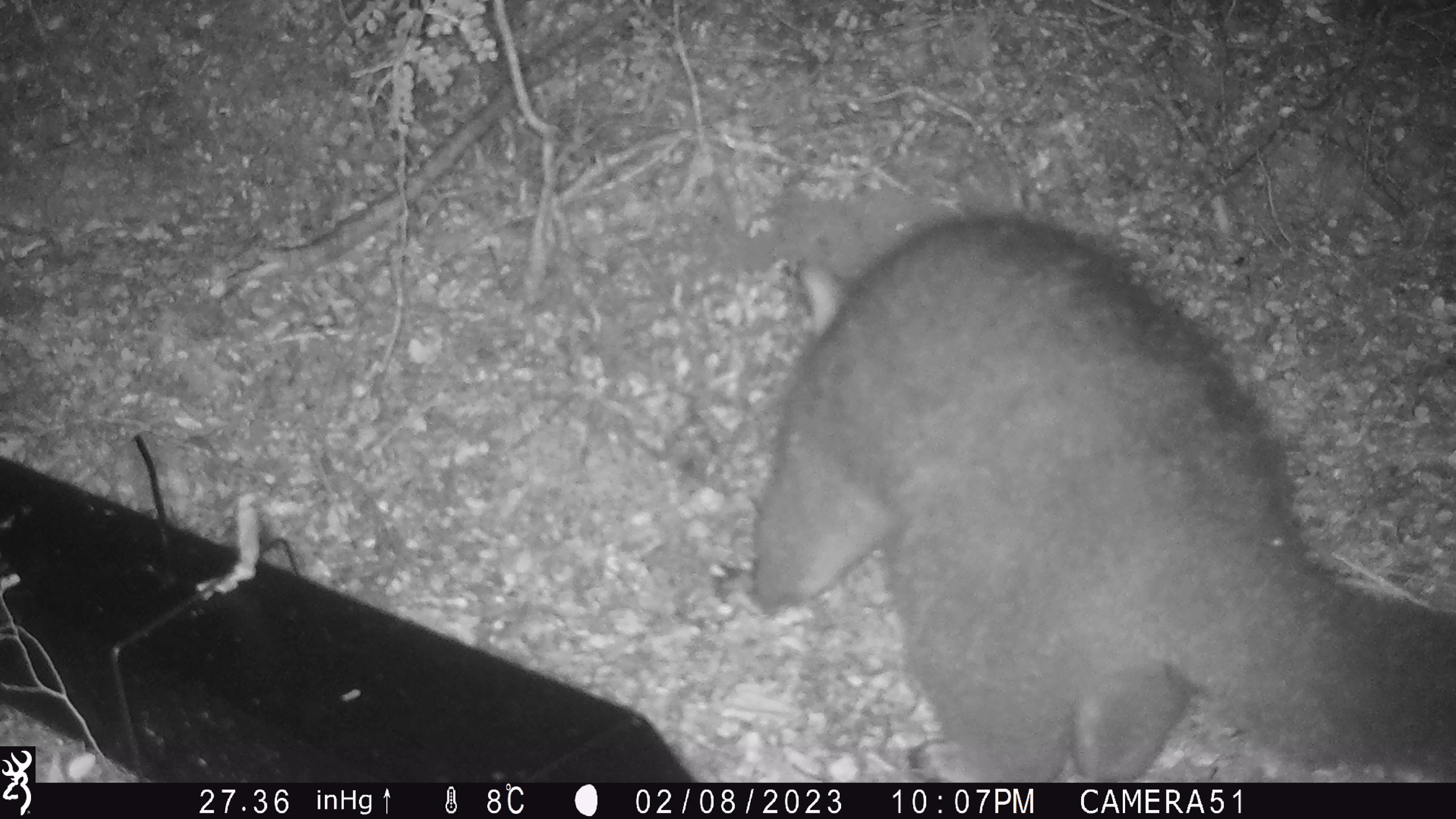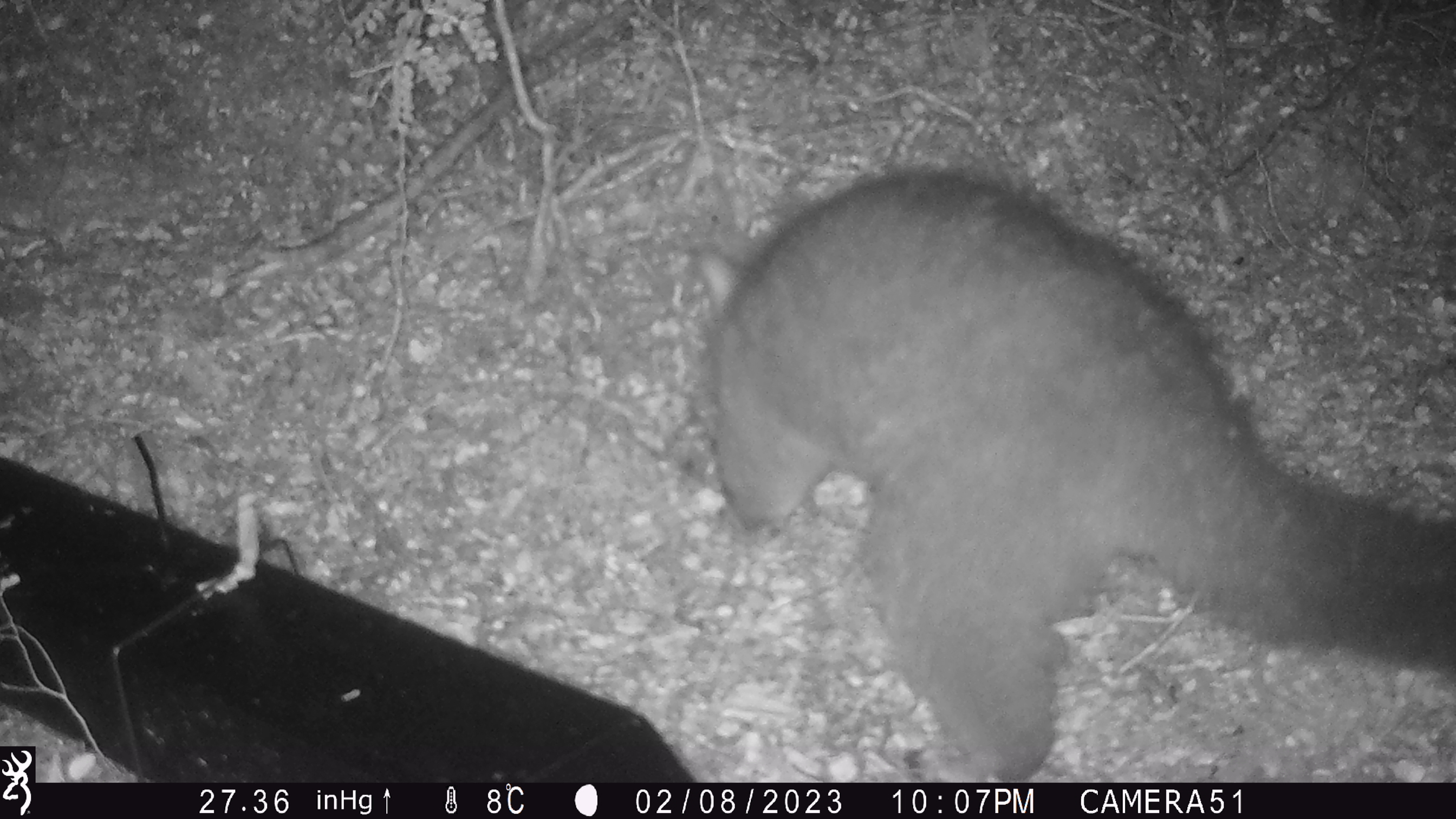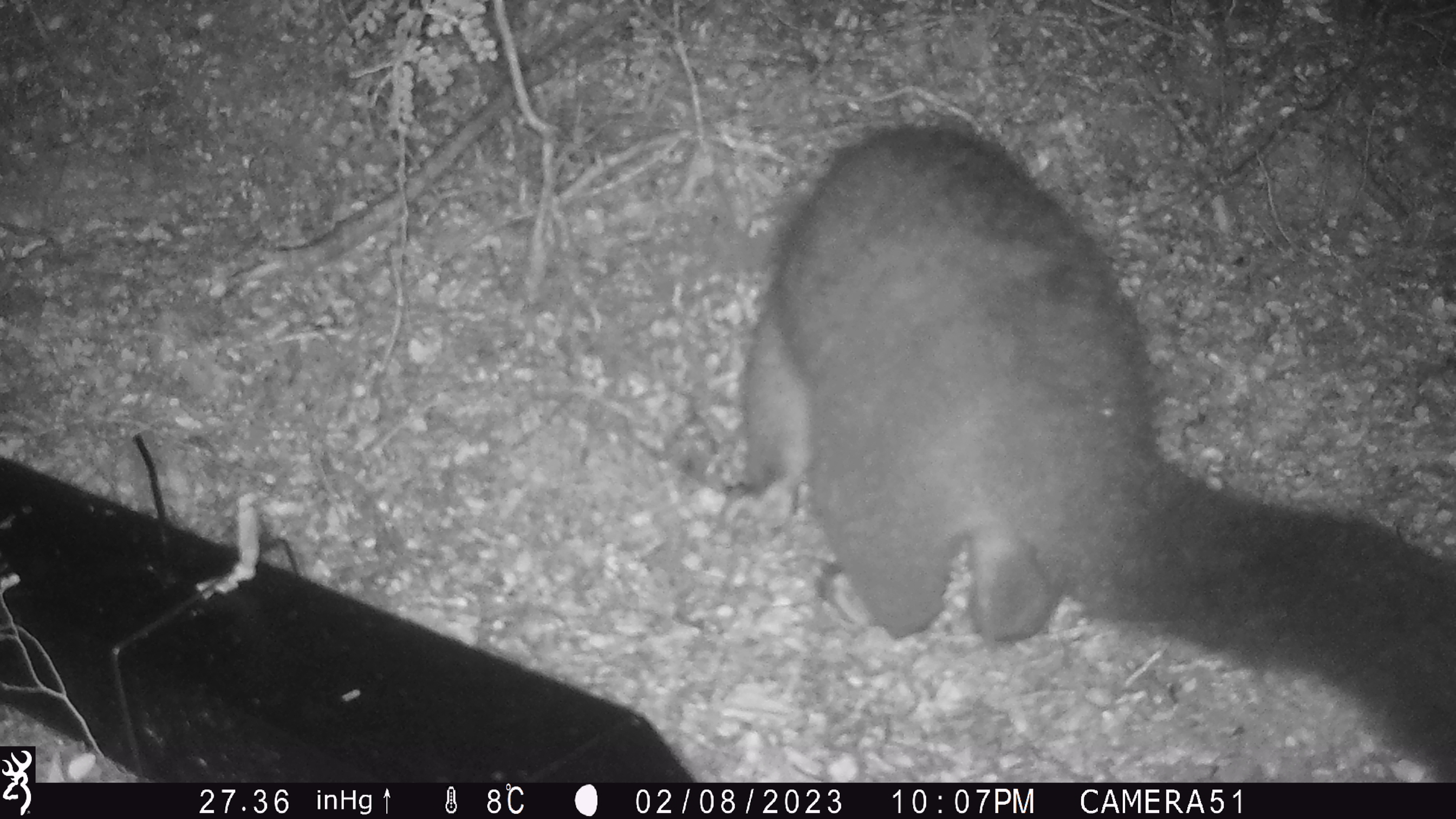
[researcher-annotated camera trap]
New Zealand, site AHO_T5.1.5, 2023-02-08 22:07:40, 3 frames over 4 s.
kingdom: Animalia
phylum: Chordata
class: Mammalia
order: Carnivora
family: Mustelidae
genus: Mustela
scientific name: Mustela erminea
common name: stoat